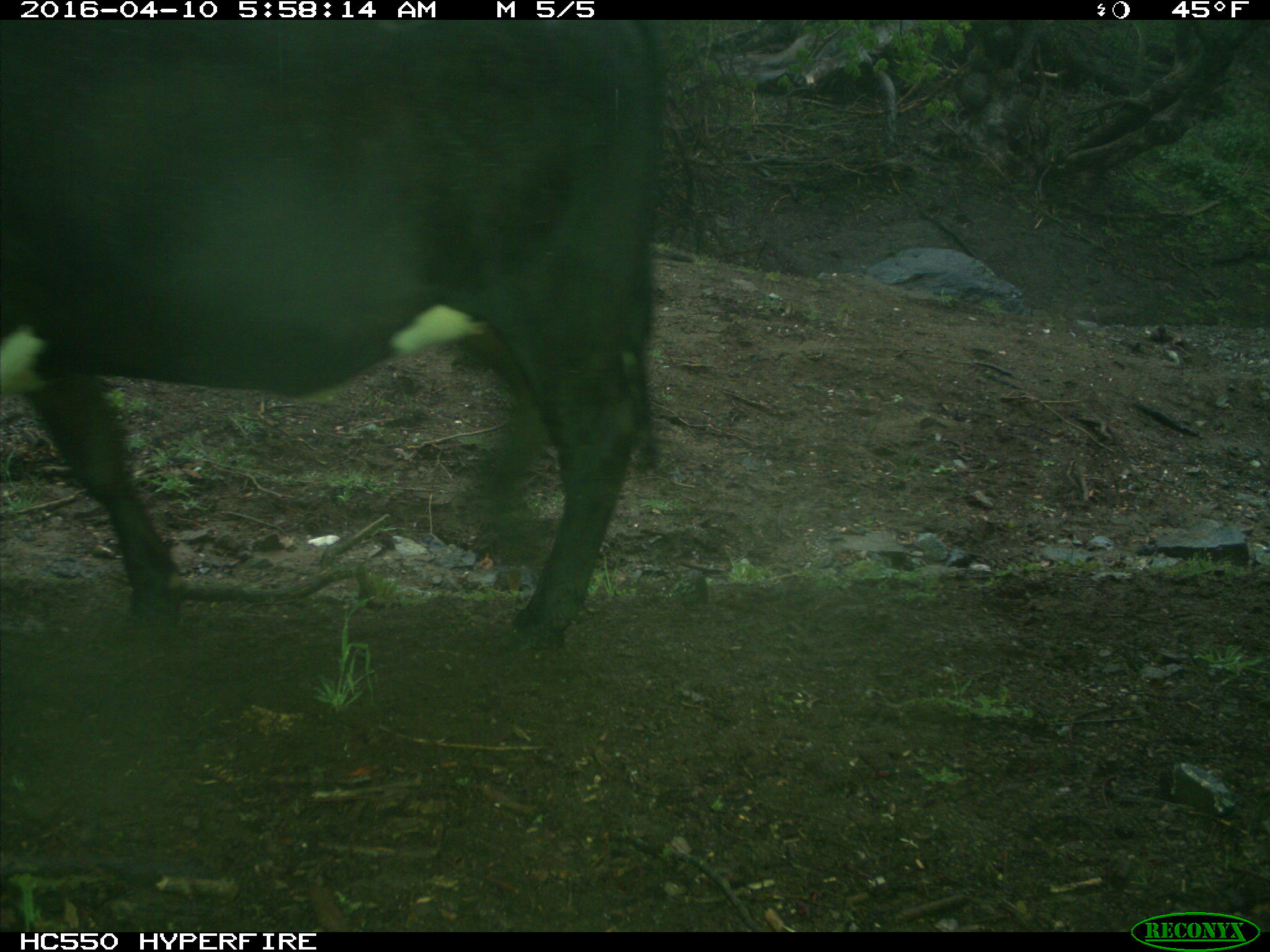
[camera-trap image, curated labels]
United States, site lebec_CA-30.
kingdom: Animalia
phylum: Chordata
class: Mammalia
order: Artiodactyla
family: Bovidae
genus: Bos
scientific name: Bos taurus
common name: domestic cow